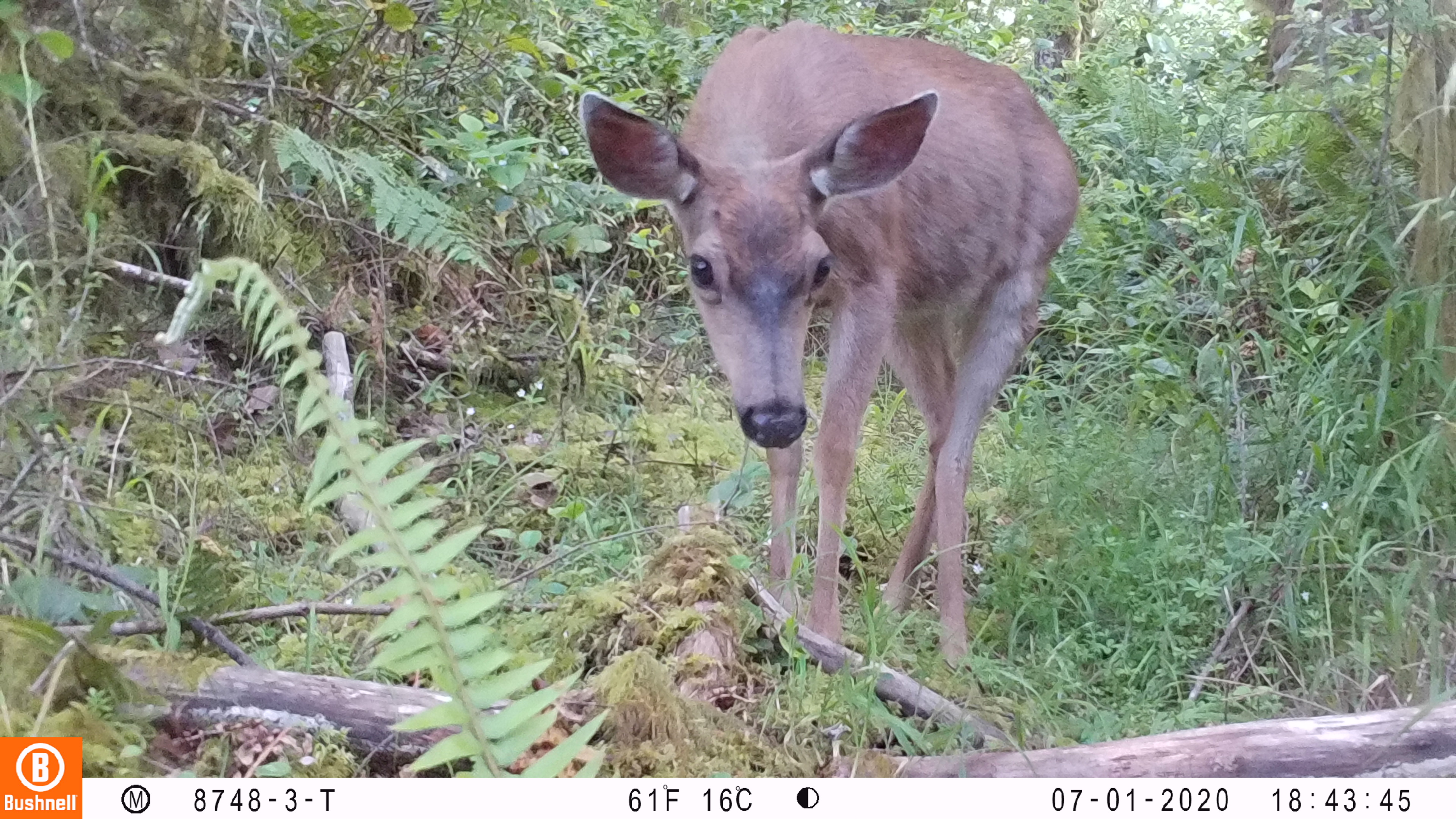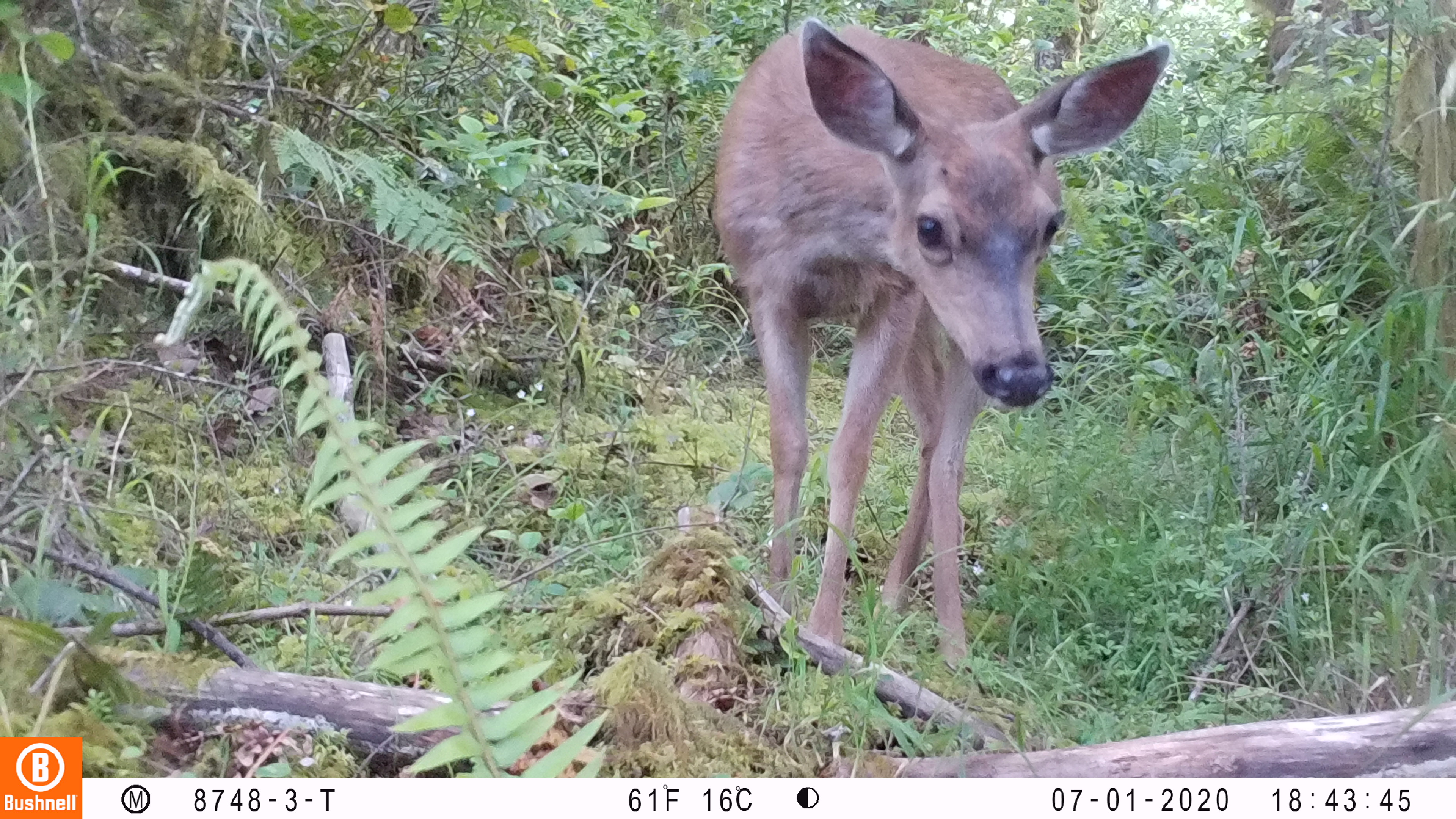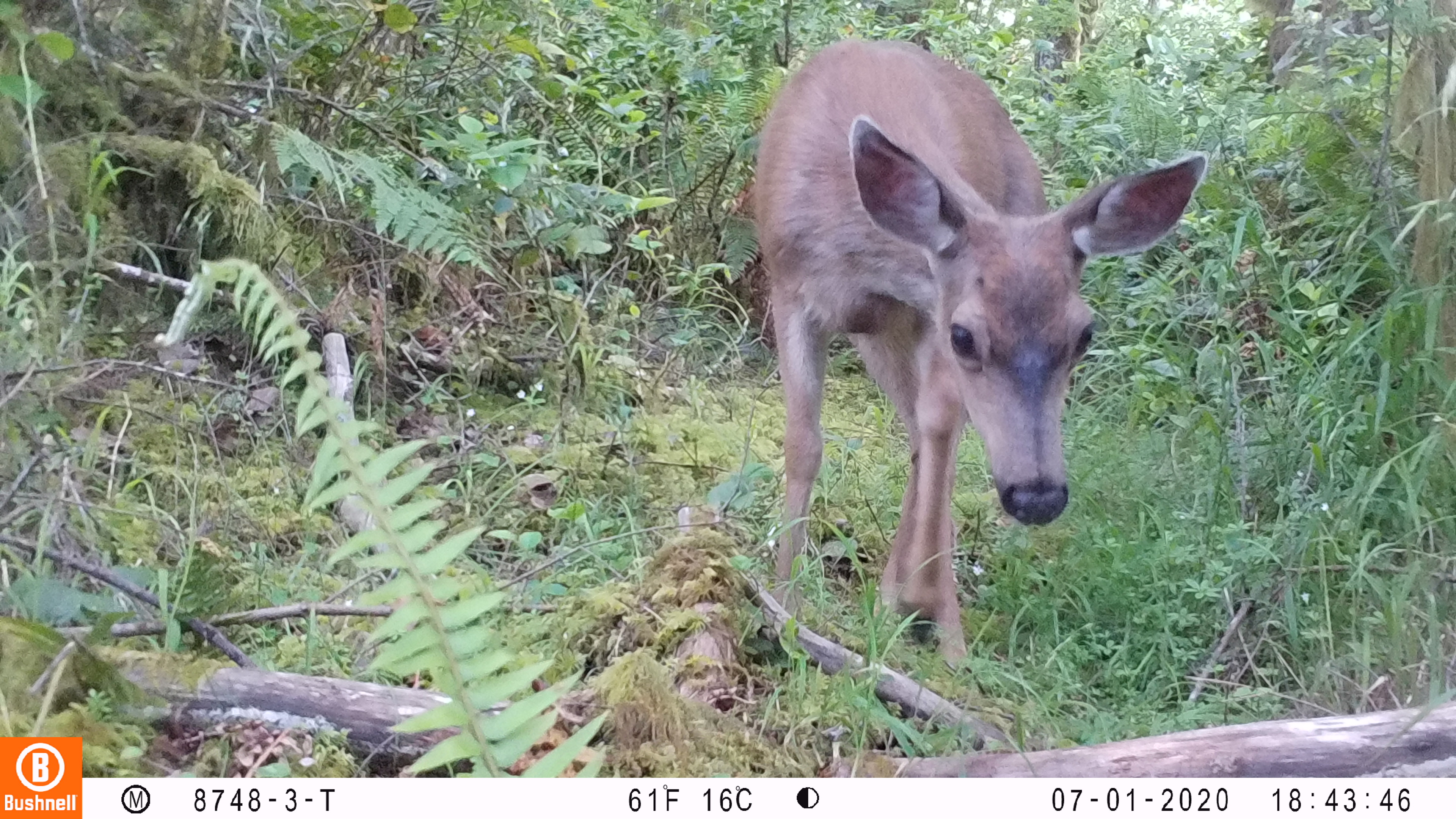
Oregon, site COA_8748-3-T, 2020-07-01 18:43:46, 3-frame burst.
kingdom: Animalia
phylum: Chordata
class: Mammalia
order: Artiodactyla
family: Cervidae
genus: Odocoileus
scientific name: Odocoileus hemionus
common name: black-tailed deer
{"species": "black-tailed deer (Odocoileus hemionus)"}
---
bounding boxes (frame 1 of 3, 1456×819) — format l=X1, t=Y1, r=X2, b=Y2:
black-tailed deer: l=562, t=6, r=1087, b=664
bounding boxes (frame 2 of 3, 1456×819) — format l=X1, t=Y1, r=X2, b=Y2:
black-tailed deer: l=694, t=8, r=1176, b=685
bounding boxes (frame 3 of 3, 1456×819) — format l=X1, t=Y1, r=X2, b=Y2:
black-tailed deer: l=740, t=38, r=1214, b=638